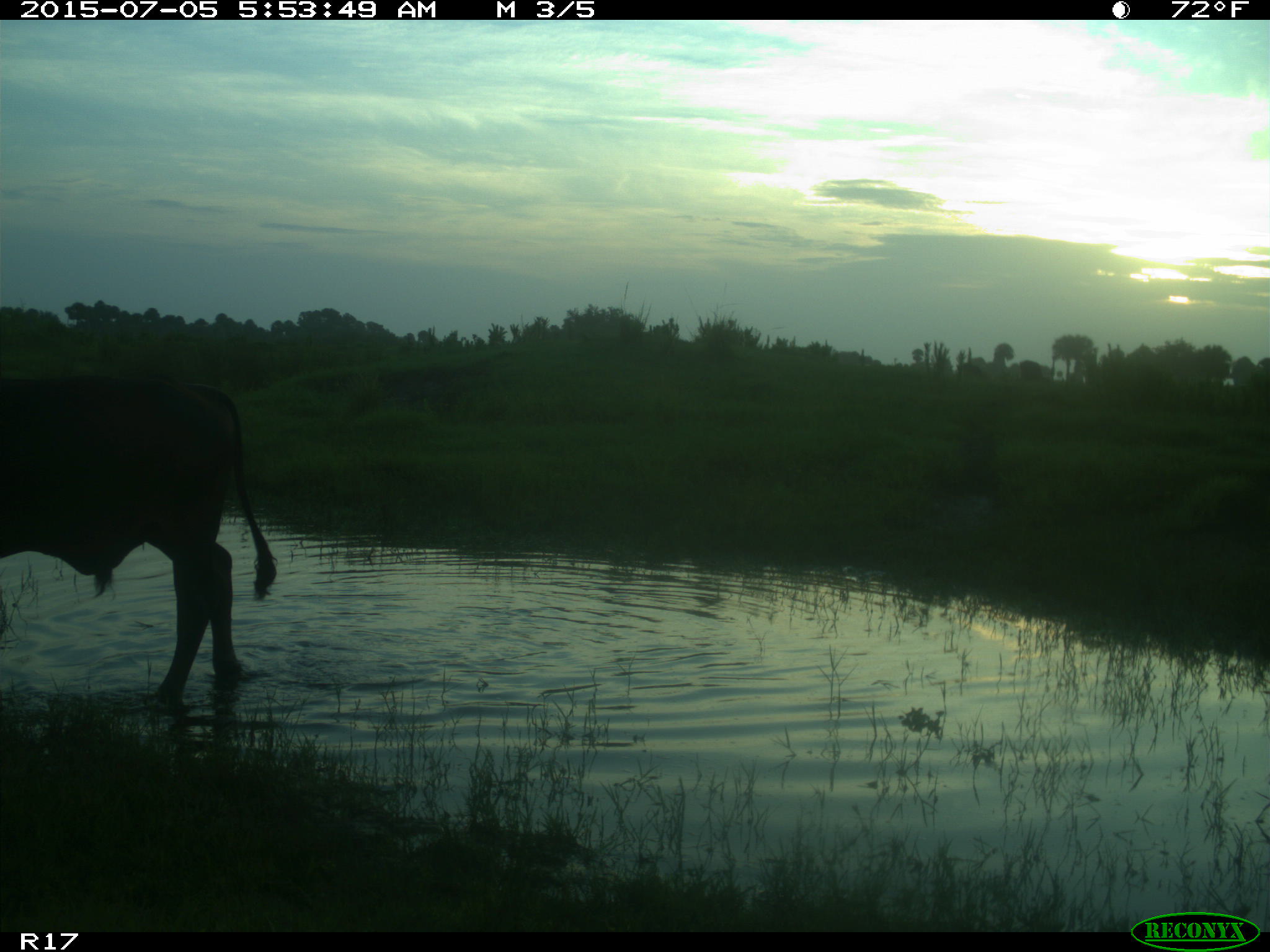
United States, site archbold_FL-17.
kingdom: Animalia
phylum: Chordata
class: Mammalia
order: Artiodactyla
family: Bovidae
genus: Bos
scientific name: Bos taurus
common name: domestic cow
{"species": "Bos taurus (domestic cow)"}